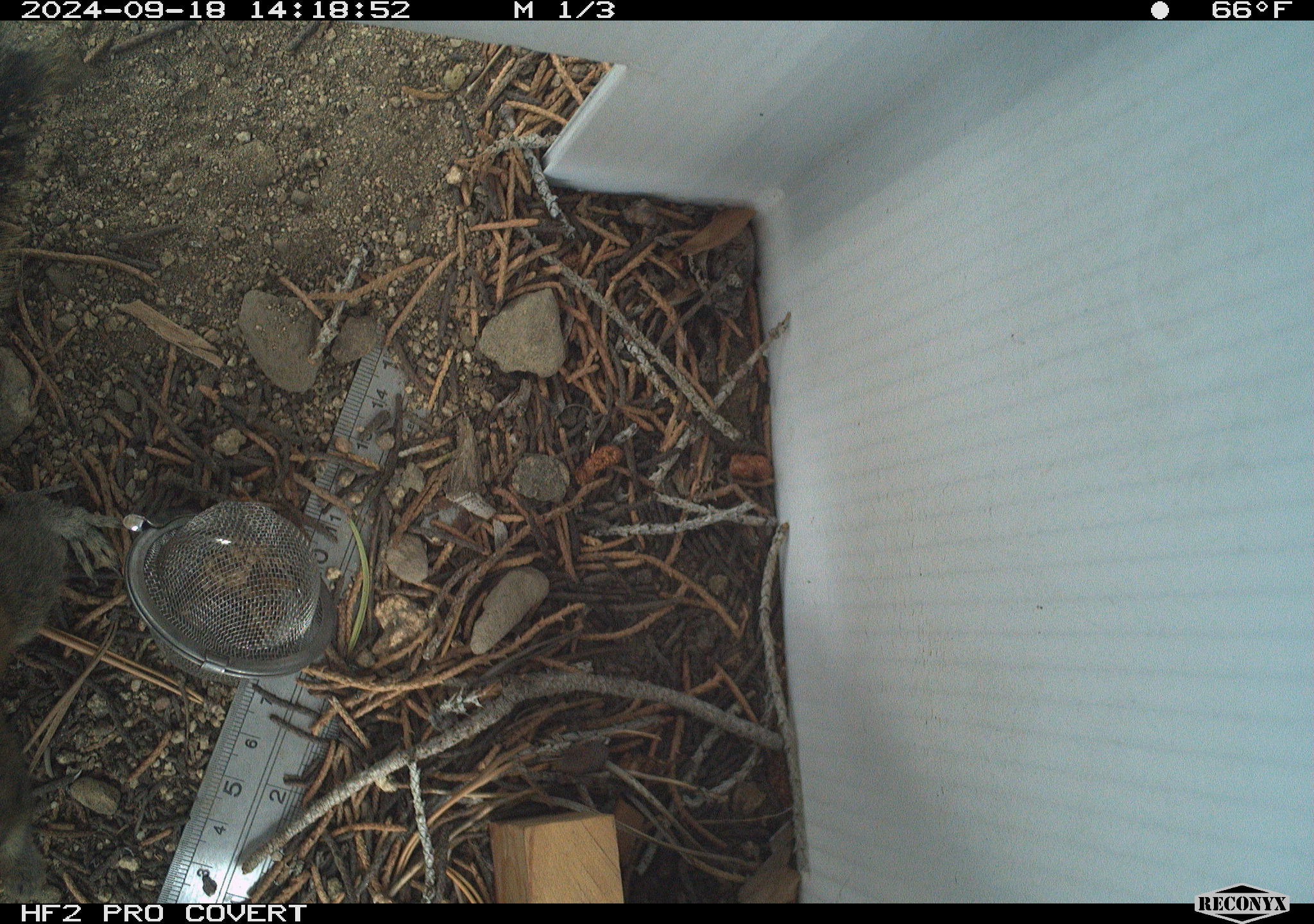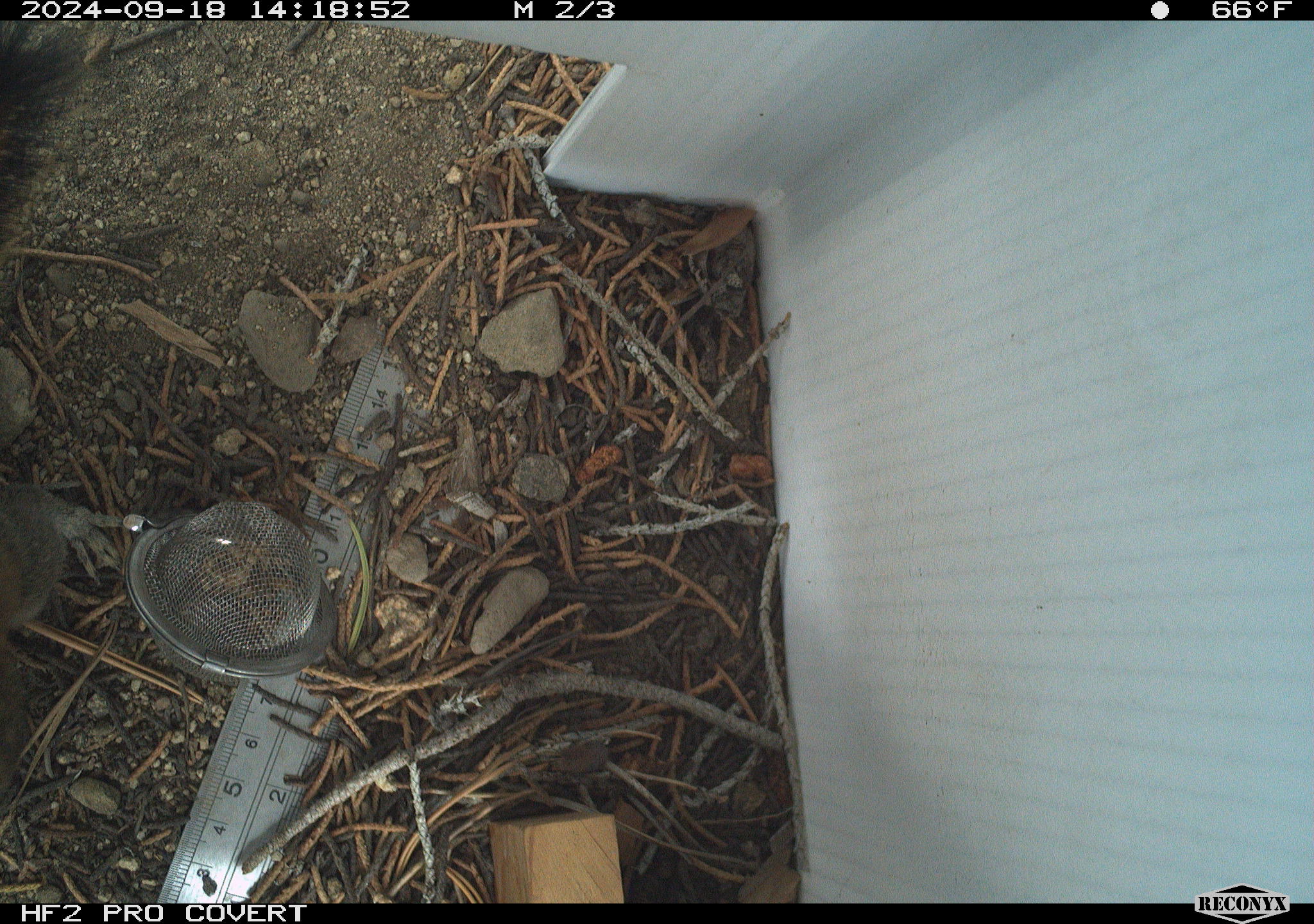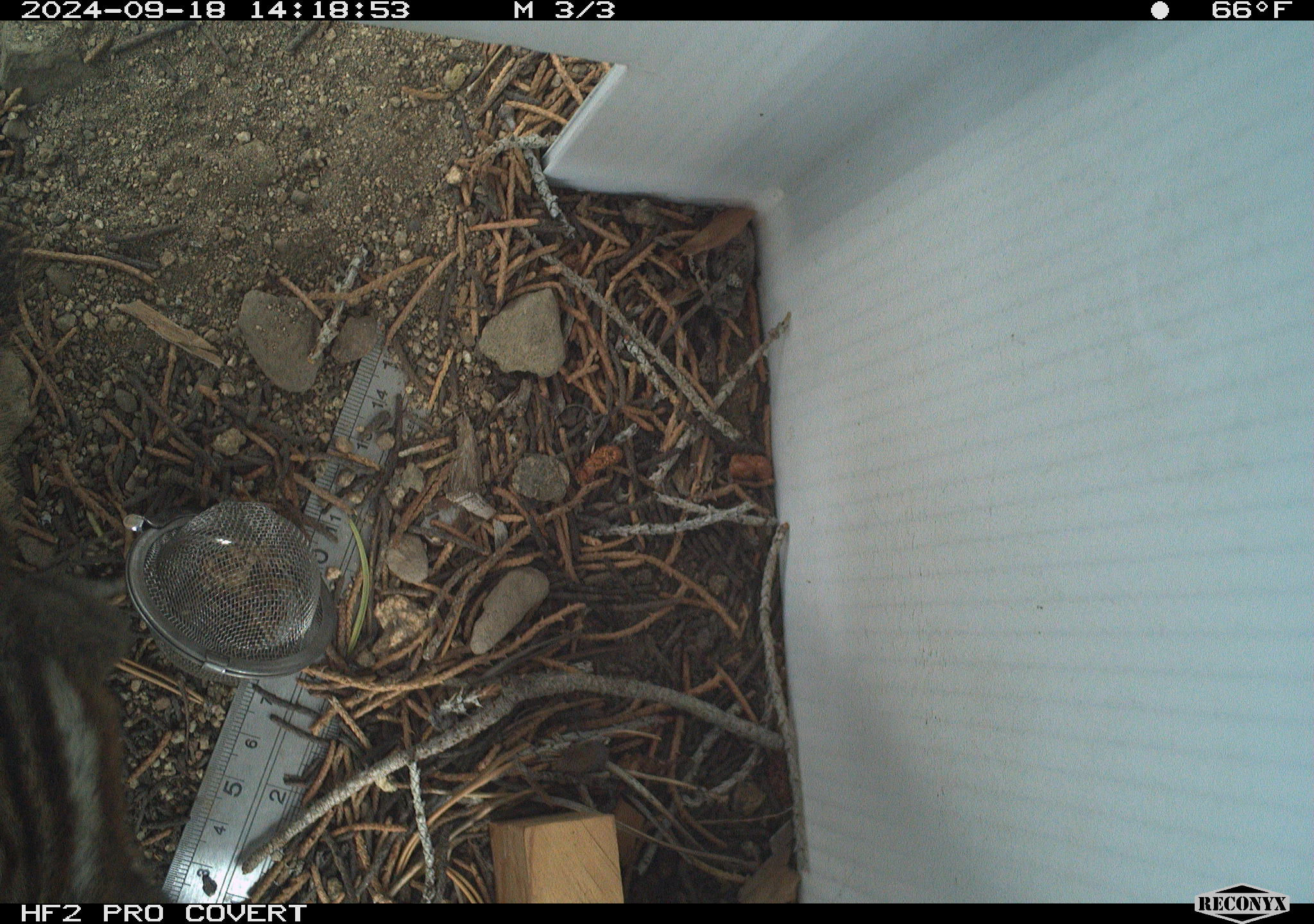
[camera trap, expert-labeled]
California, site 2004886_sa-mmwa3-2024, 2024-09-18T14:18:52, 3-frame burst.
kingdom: Animalia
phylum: Chordata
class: Mammalia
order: Rodentia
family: Sciuridae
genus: Neotamias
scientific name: Neotamias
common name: western chipmunks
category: neotamias species